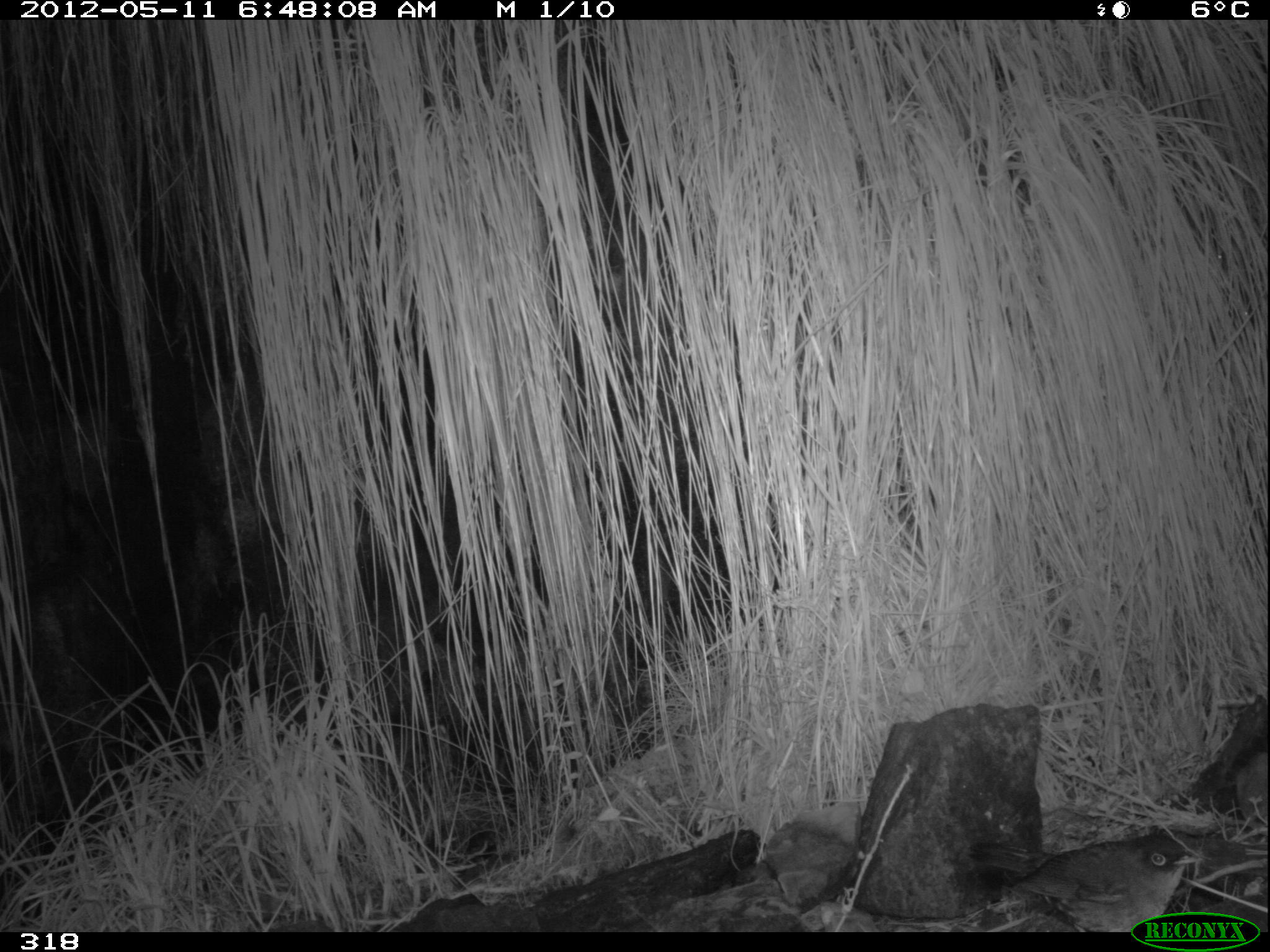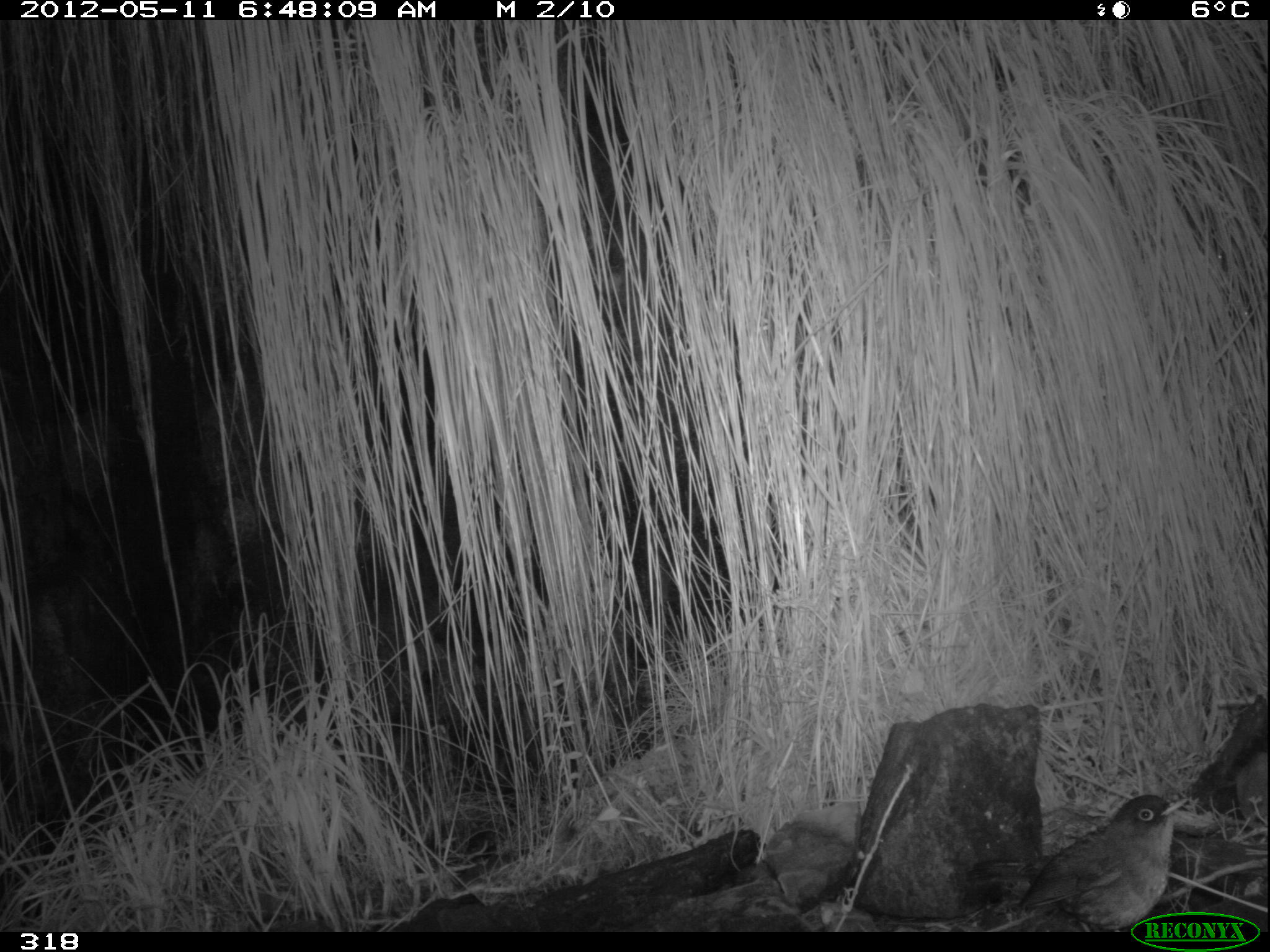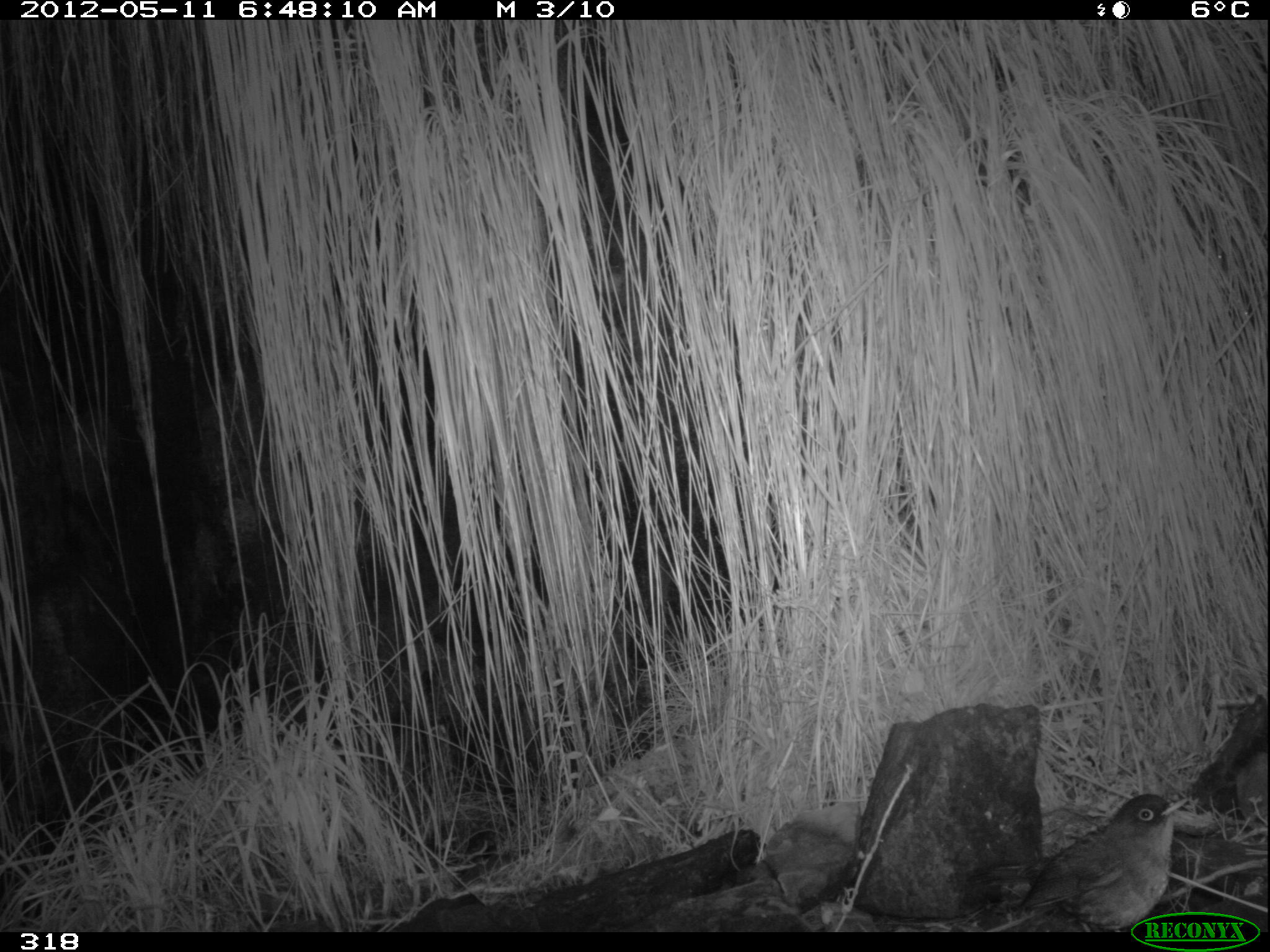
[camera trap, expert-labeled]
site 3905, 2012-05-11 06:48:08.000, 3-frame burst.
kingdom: Animalia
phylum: Chordata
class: Aves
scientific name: Aves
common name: bird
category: unknown bird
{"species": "unknown bird (bird) (Aves)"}